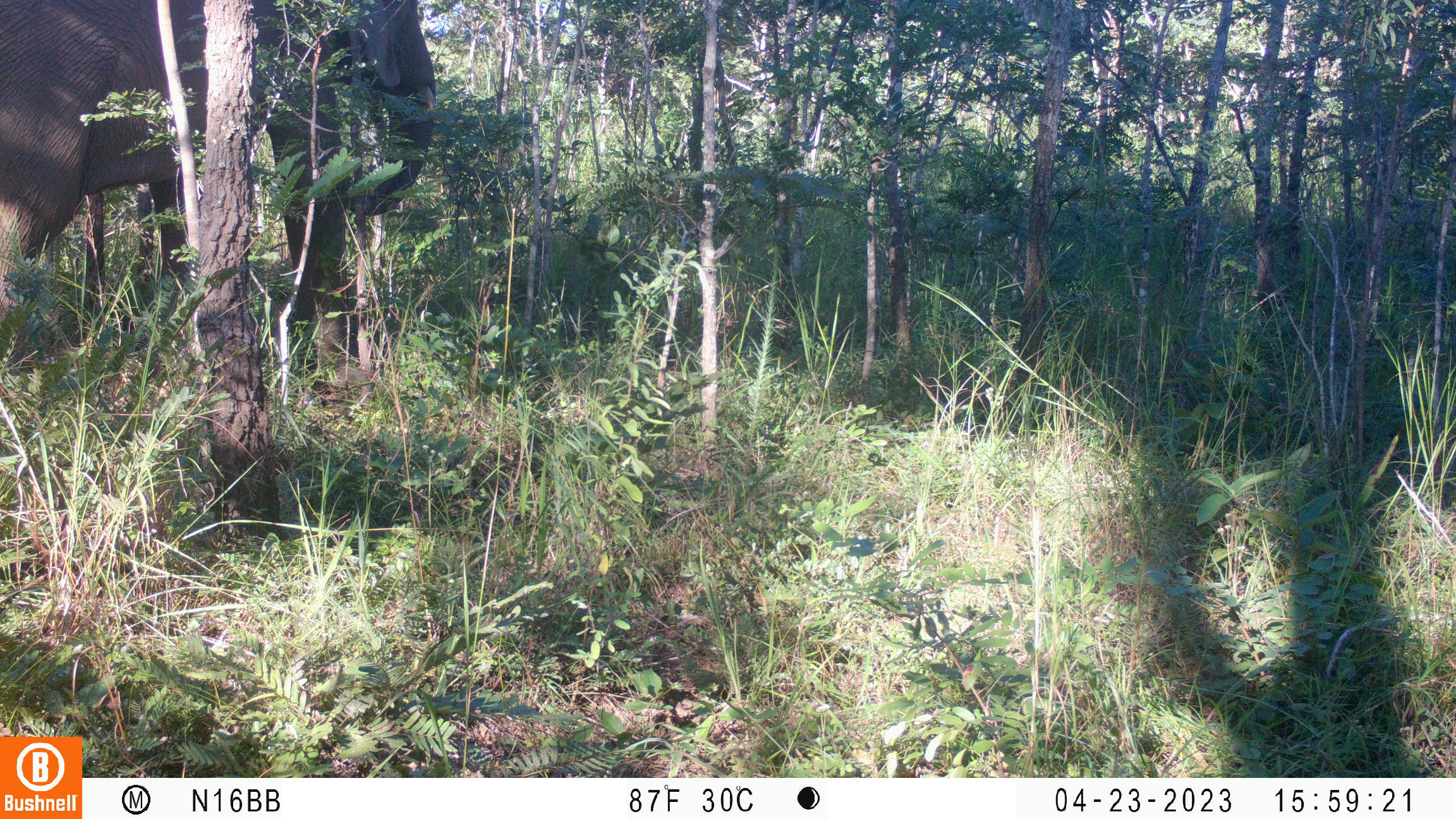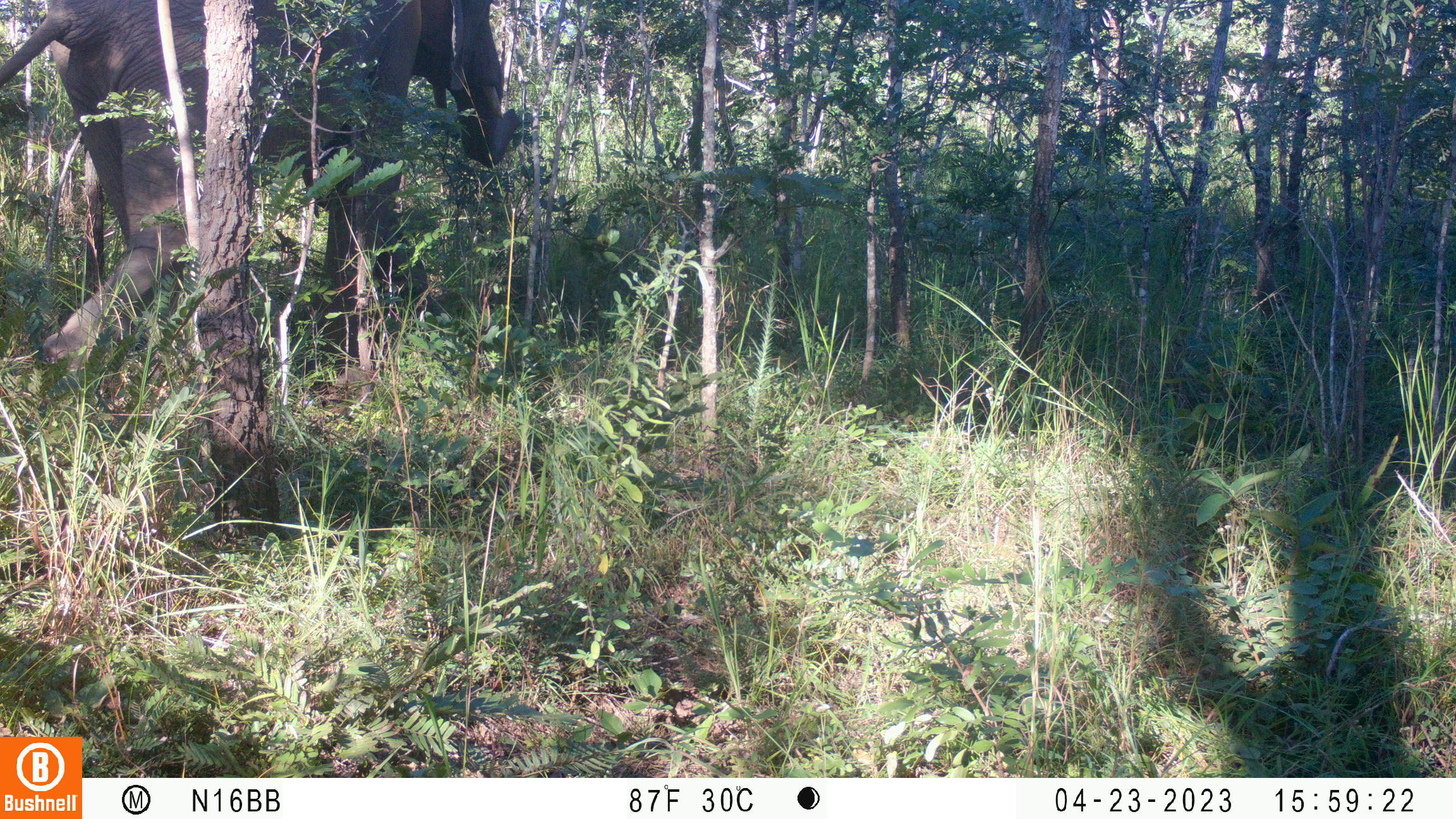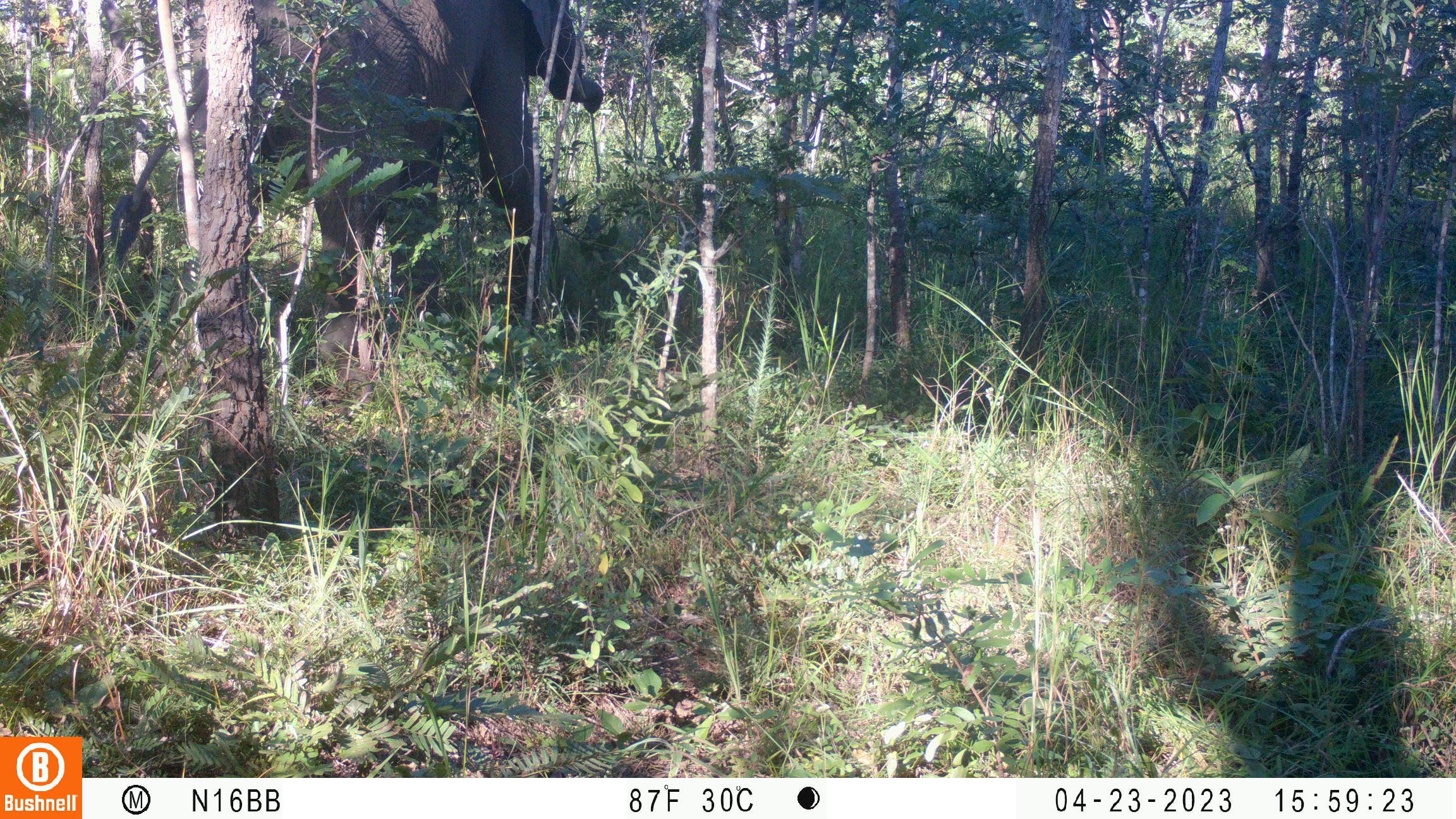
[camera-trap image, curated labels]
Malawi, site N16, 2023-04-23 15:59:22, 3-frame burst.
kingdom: Animalia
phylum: Chordata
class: Mammalia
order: Proboscidea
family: Elephantidae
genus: Loxodonta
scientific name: Loxodonta africana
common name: african savanna elephant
African savanna elephant (Loxodonta africana), count 1.